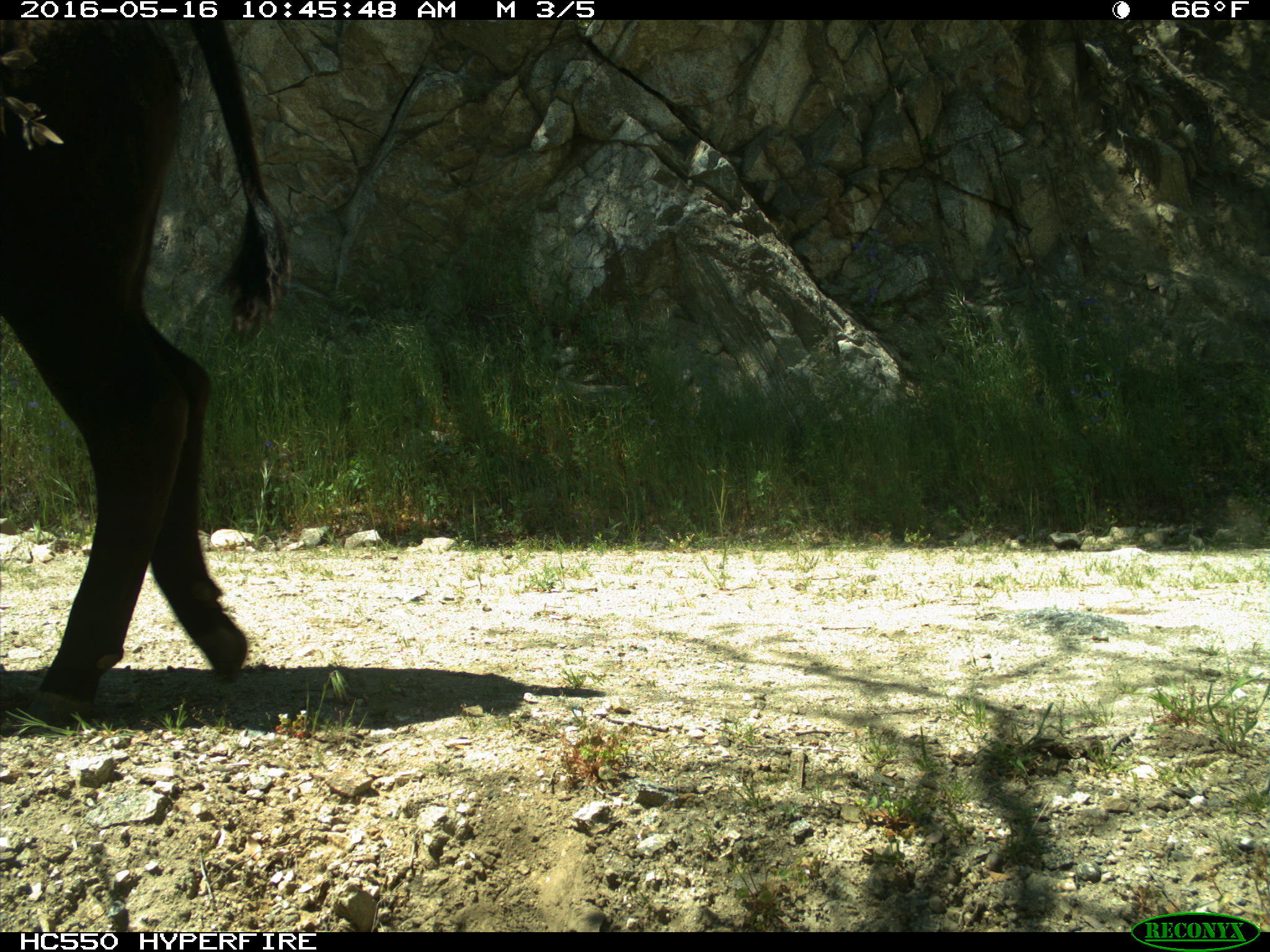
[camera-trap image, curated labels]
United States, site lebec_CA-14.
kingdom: Animalia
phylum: Chordata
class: Mammalia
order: Artiodactyla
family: Bovidae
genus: Bos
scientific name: Bos taurus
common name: domestic cow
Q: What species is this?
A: Bos taurus (domestic cow).